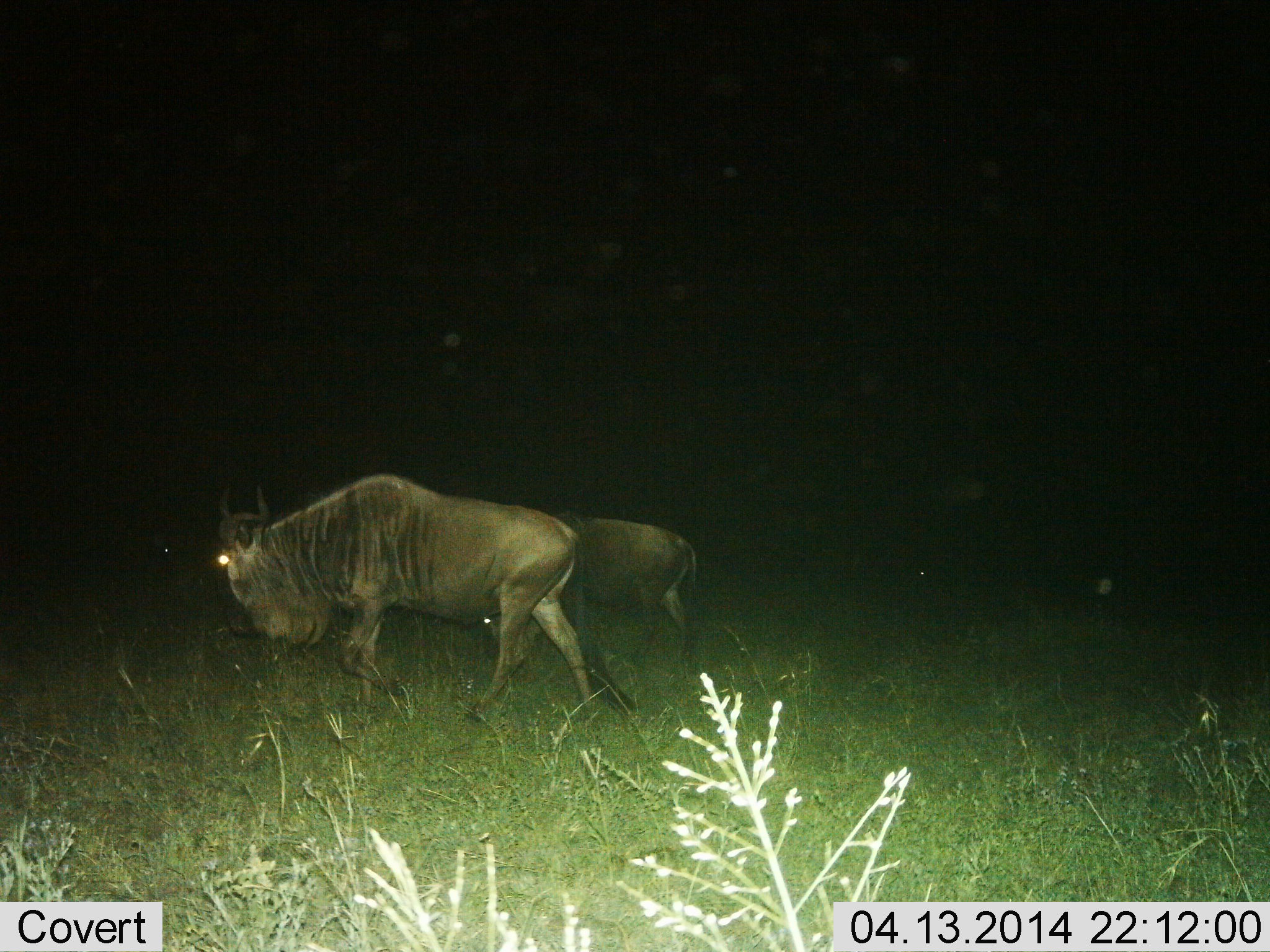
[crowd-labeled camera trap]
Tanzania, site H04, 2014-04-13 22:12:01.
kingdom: Animalia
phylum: Chordata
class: Mammalia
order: Artiodactyla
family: Bovidae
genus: Connochaetes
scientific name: Connochaetes taurinus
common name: blue wildebeest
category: wildebeest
Wildebeest (blue wildebeest) (Connochaetes taurinus), count 2. Behavior (volunteer vote fractions): standing 10%, resting 0%, moving 80%, interacting 0%. Young present (vote fraction): 0%. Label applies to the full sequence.